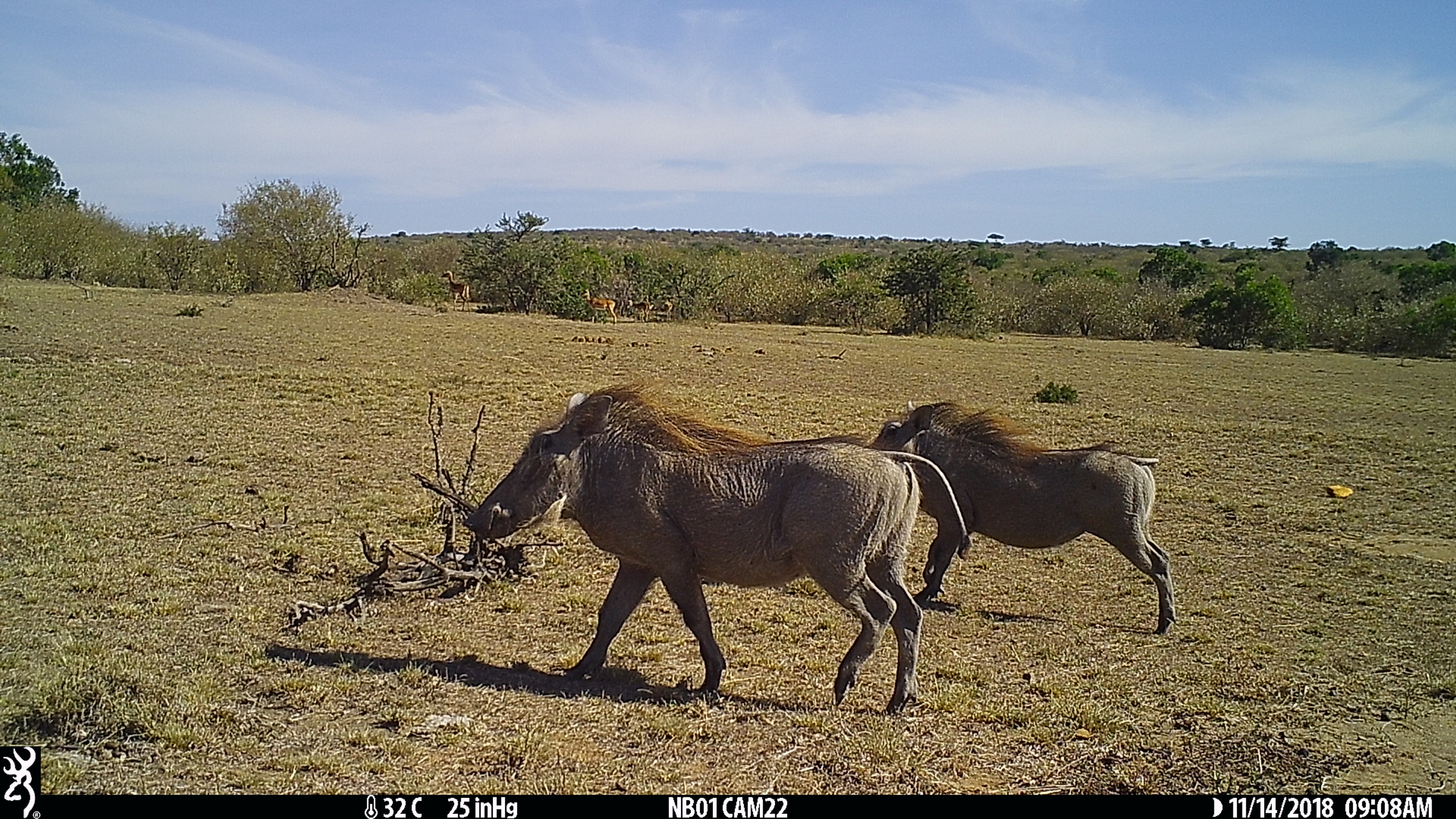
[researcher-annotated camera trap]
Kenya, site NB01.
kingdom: Animalia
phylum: Chordata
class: Mammalia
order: Artiodactyla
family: Suidae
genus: Phacochoerus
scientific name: Phacochoerus africanus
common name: common warthog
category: warthog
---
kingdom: Animalia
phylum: Chordata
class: Mammalia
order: Artiodactyla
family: Bovidae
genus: Aepyceros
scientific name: Aepyceros melampus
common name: impala